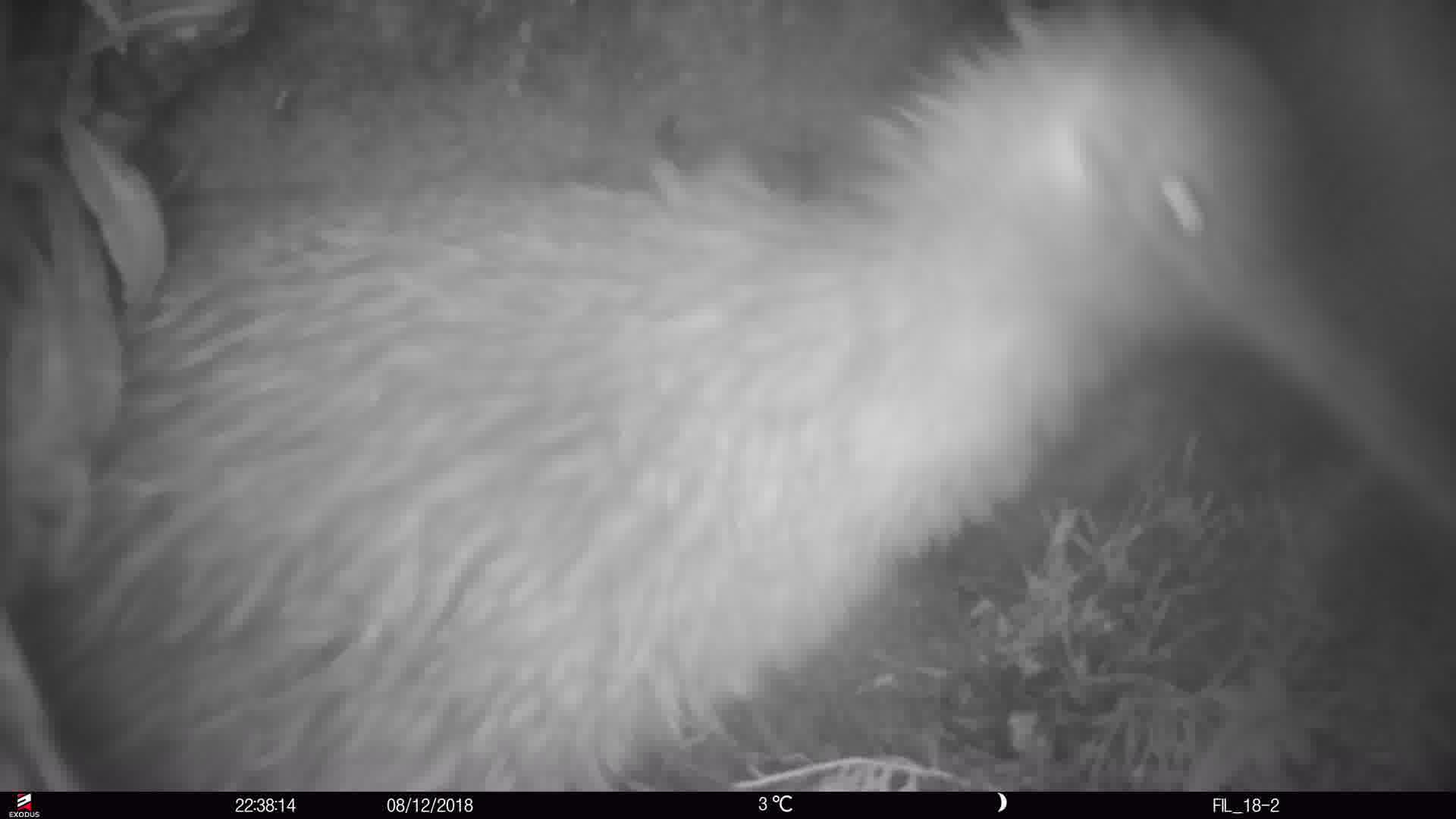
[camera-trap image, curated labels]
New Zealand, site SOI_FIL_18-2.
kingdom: Animalia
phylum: Chordata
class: Aves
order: Apterygiformes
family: Apterygidae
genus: Apteryx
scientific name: Apteryx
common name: kiwi